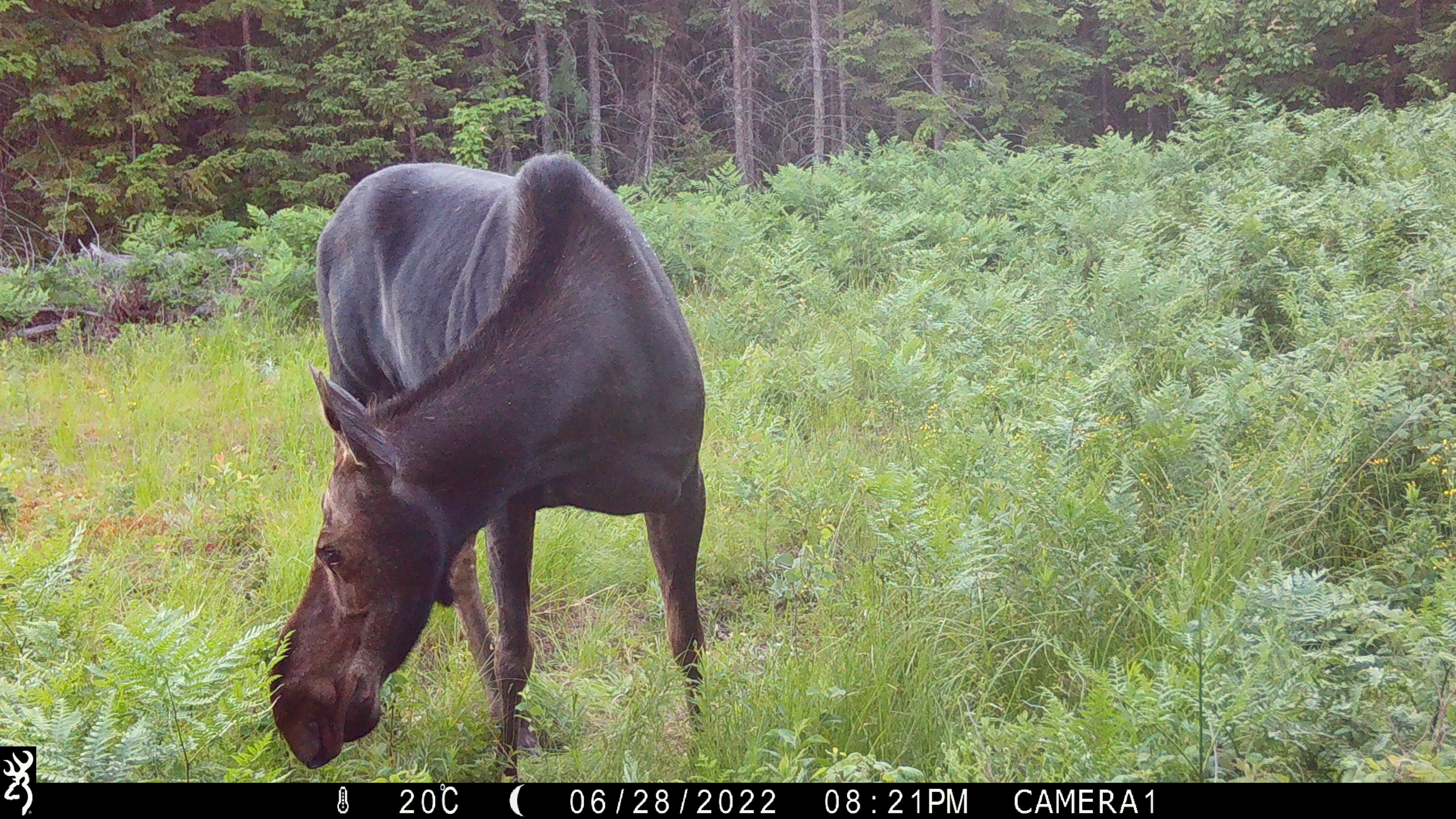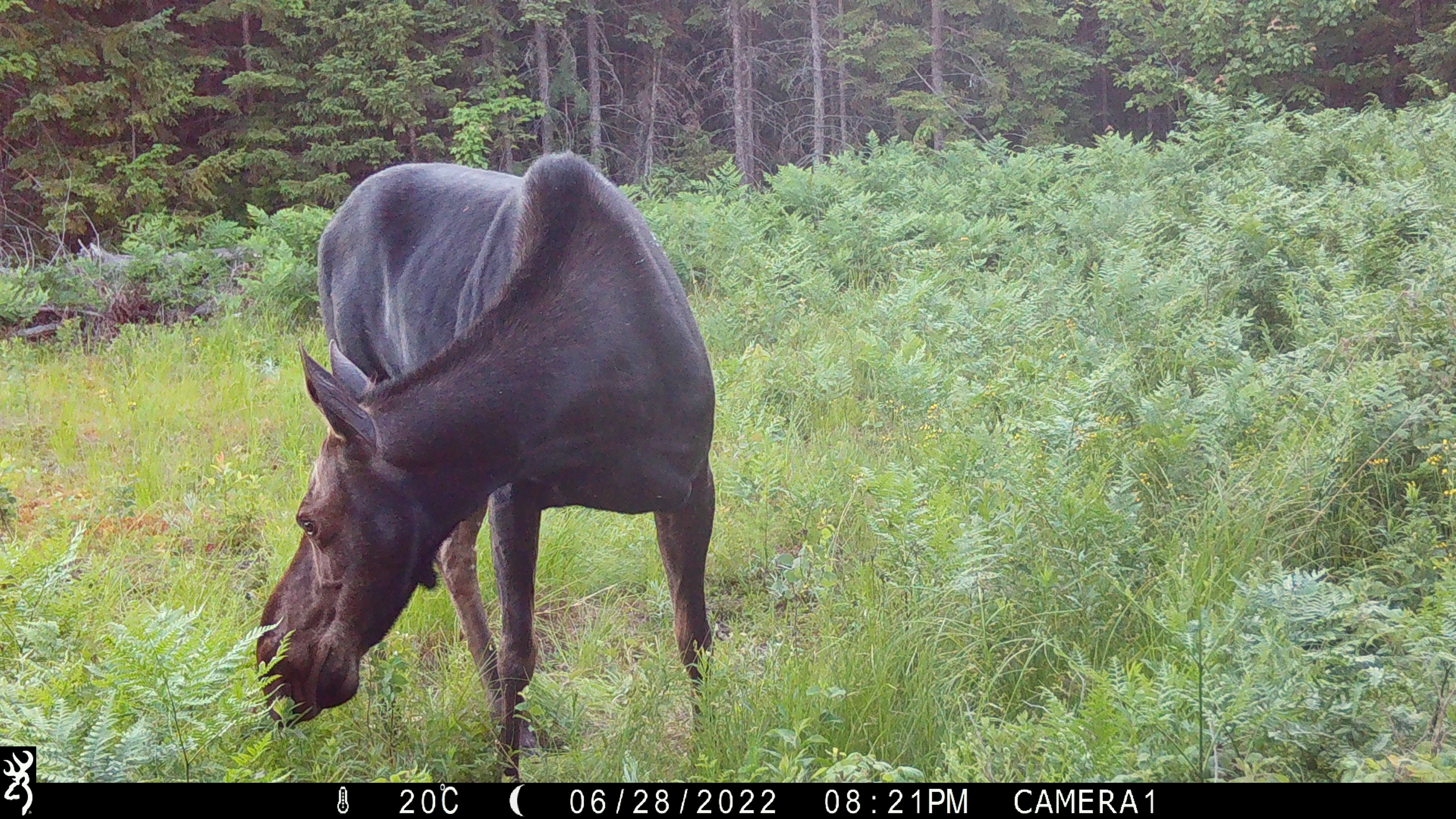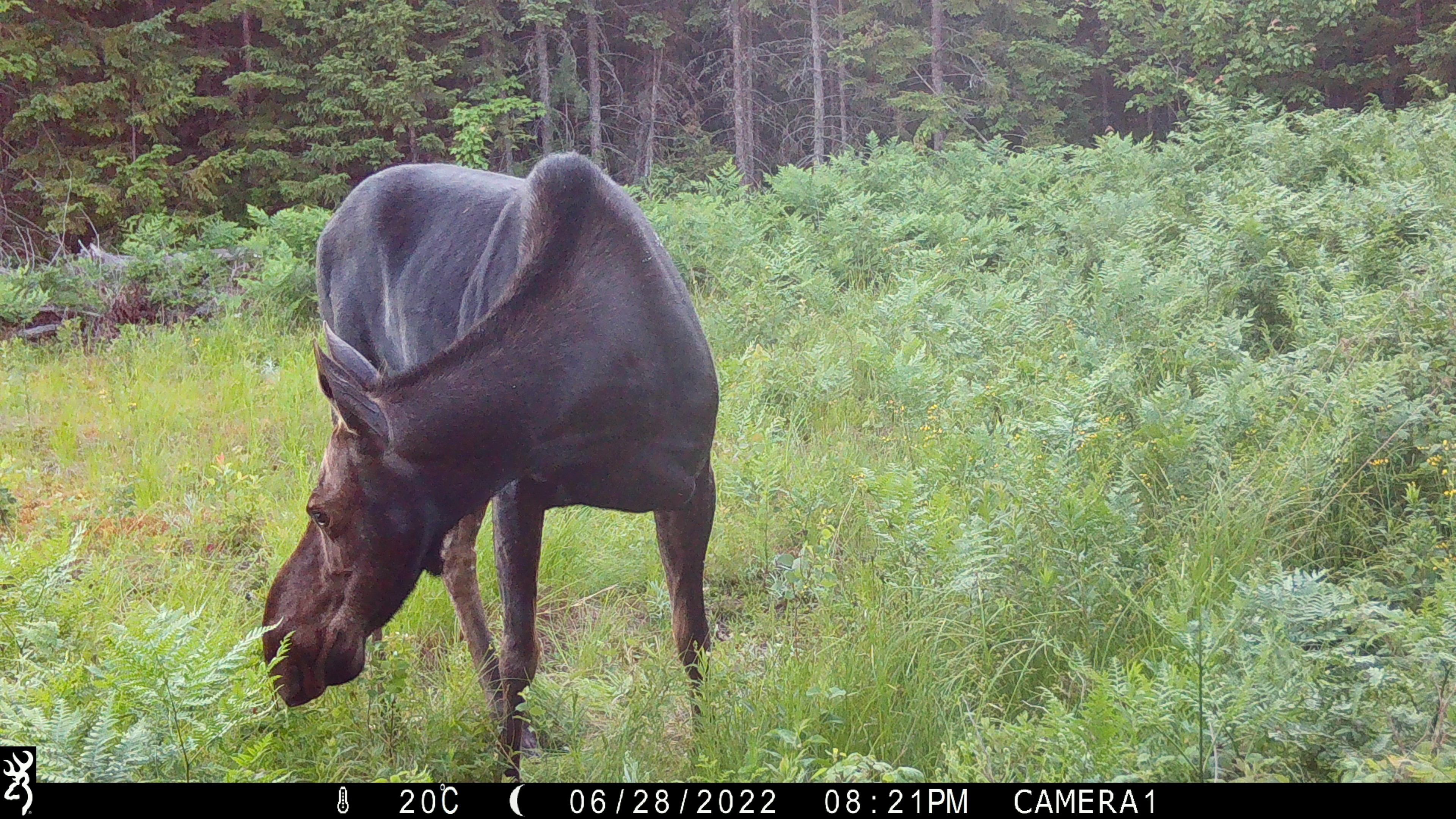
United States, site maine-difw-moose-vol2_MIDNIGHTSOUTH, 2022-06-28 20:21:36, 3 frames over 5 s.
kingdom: Animalia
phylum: Chordata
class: Mammalia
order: Artiodactyla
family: Cervidae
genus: Alces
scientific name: Alces alces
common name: moose